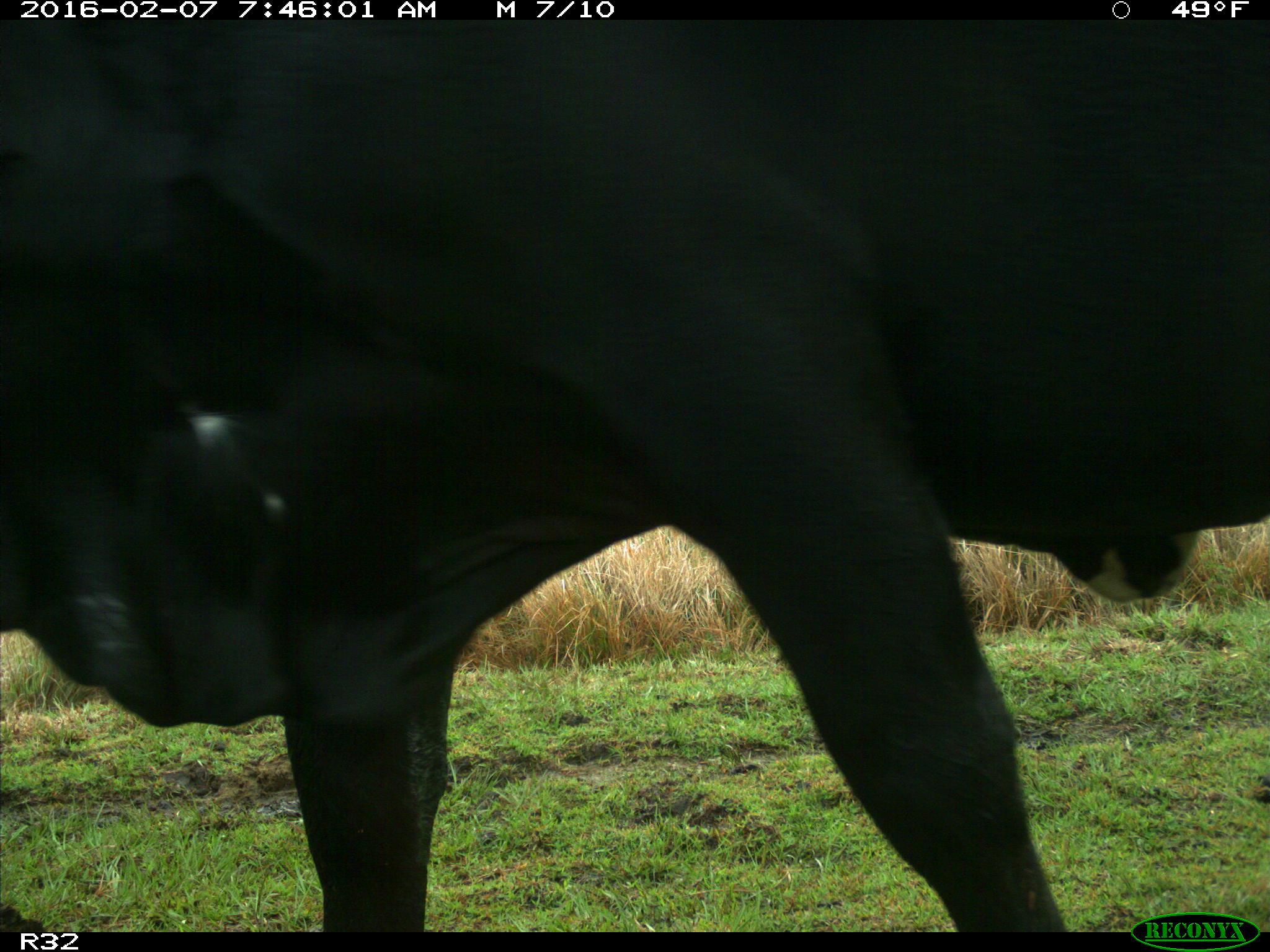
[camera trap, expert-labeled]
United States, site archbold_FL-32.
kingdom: Animalia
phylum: Chordata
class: Mammalia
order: Artiodactyla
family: Bovidae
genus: Bos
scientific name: Bos taurus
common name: domestic cow